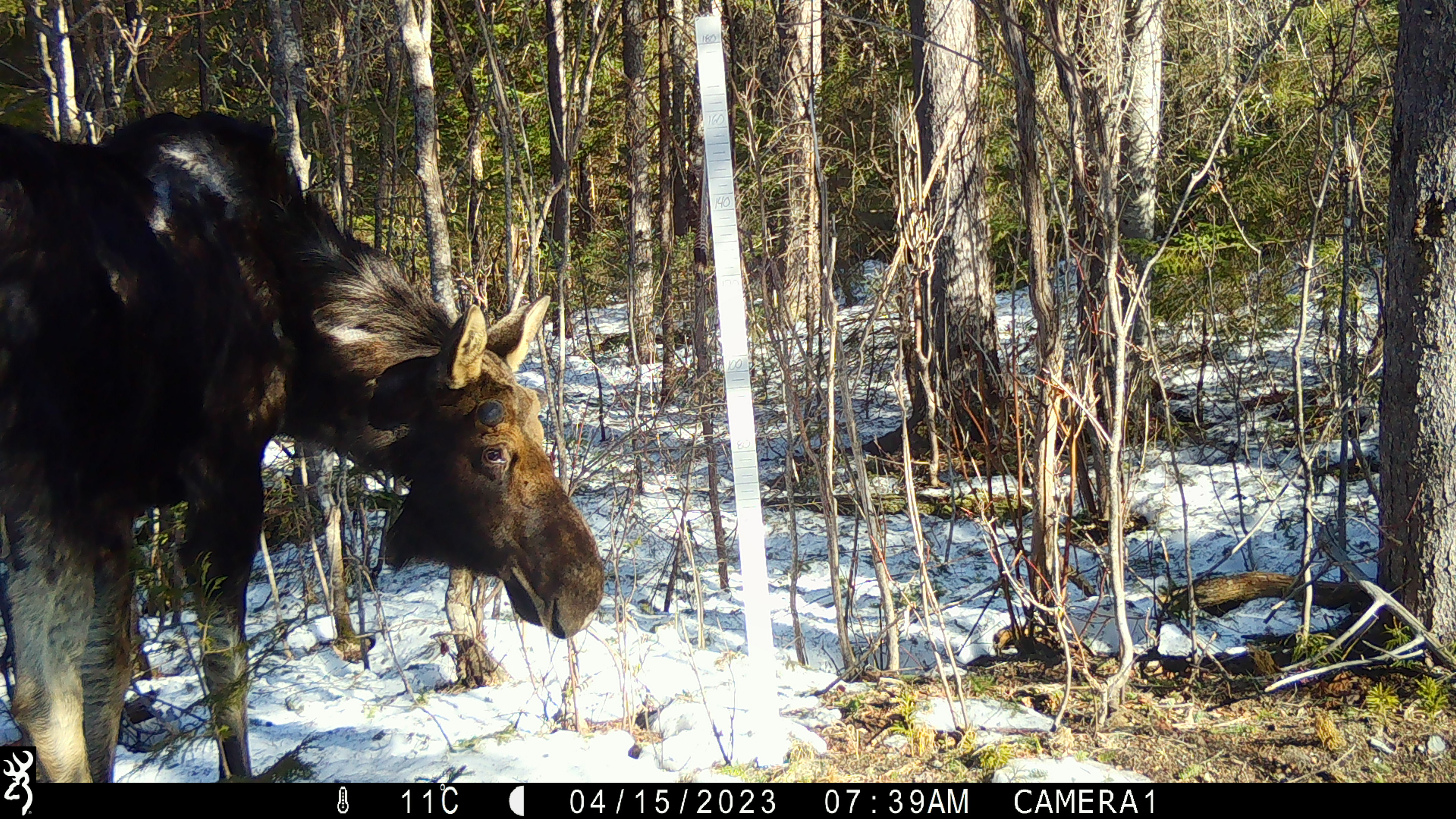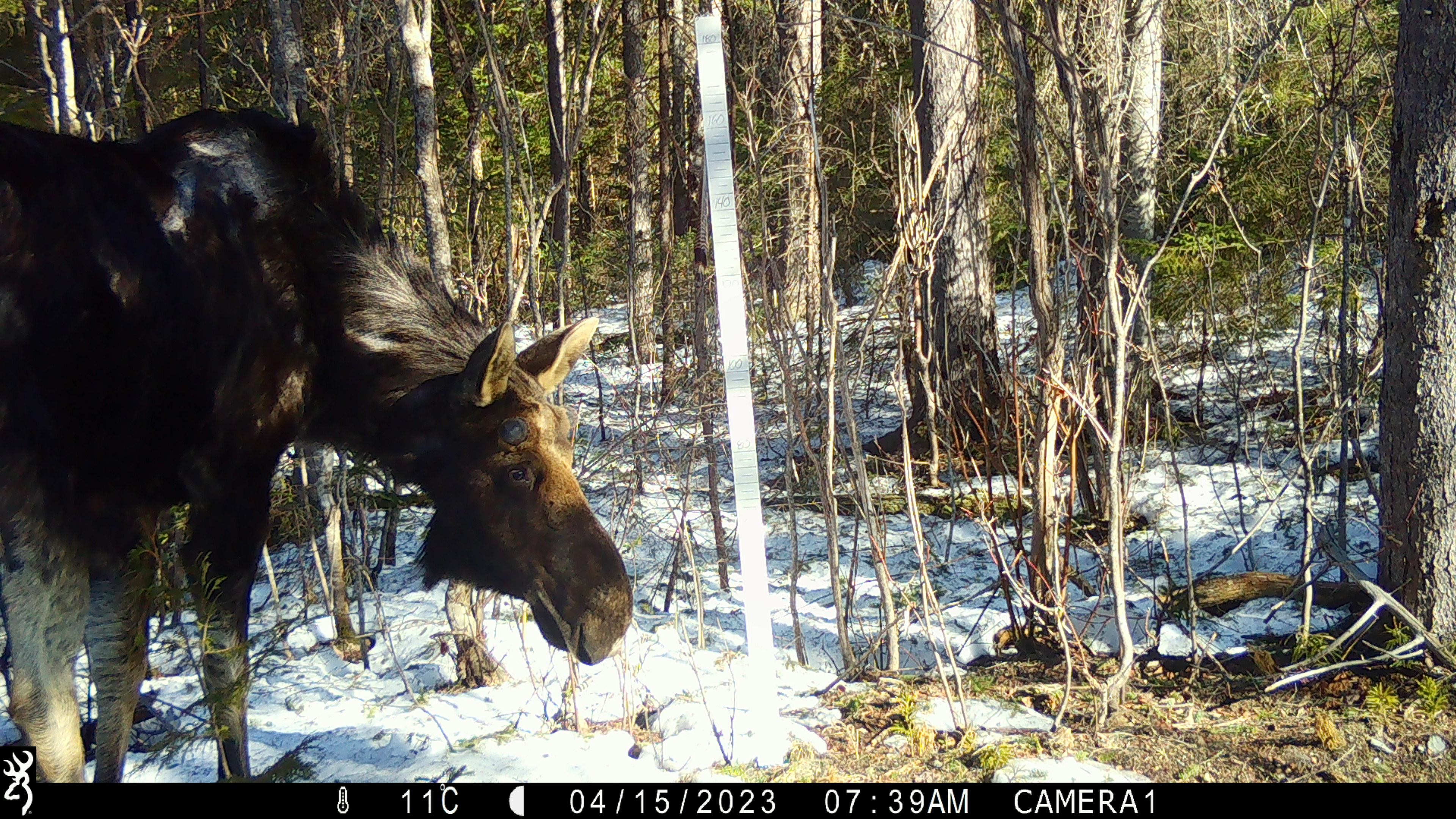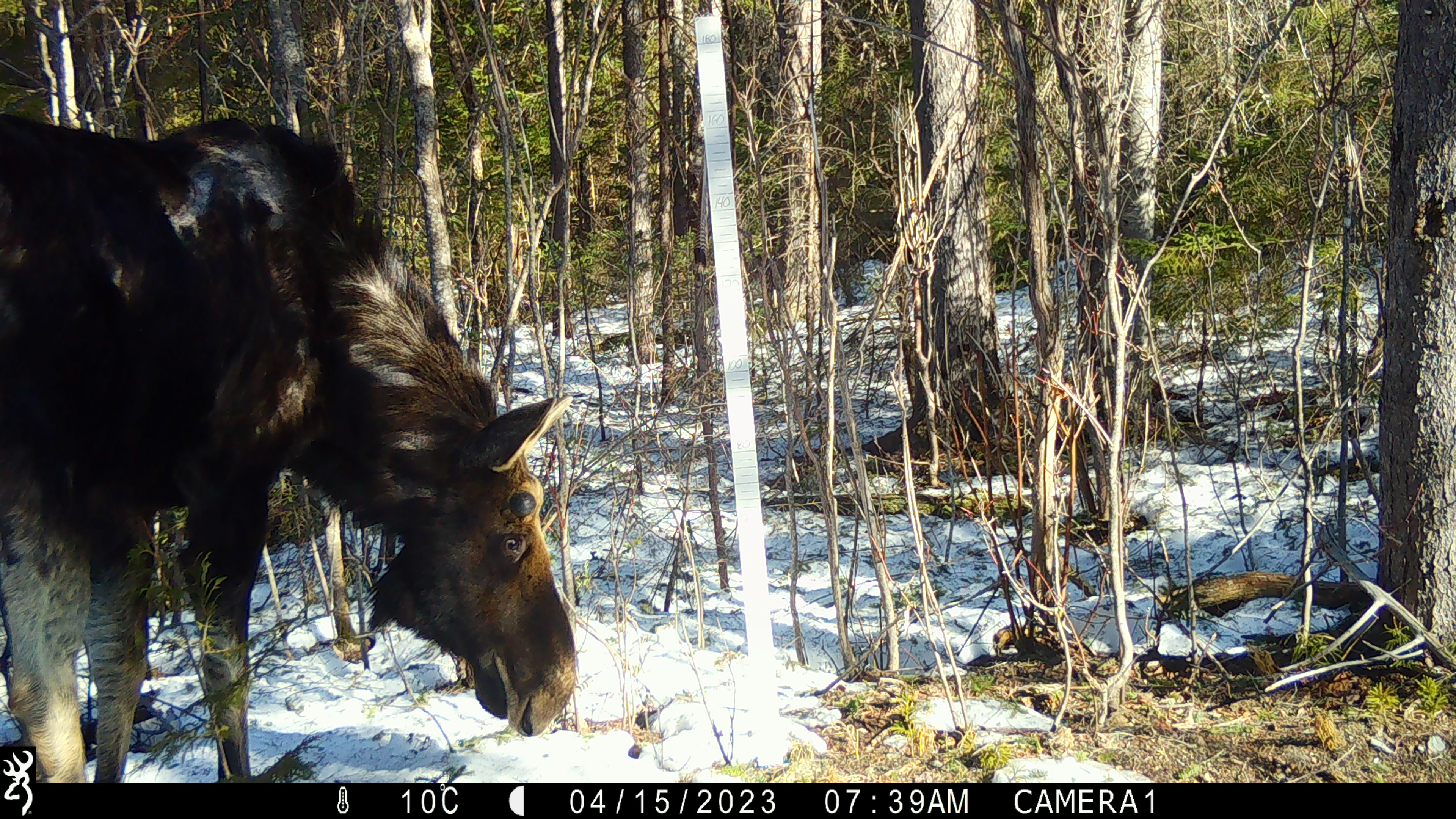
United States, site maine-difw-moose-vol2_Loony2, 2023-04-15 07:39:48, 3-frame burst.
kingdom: Animalia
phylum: Chordata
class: Mammalia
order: Artiodactyla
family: Cervidae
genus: Alces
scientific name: Alces alces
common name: moose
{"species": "moose (Alces alces)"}